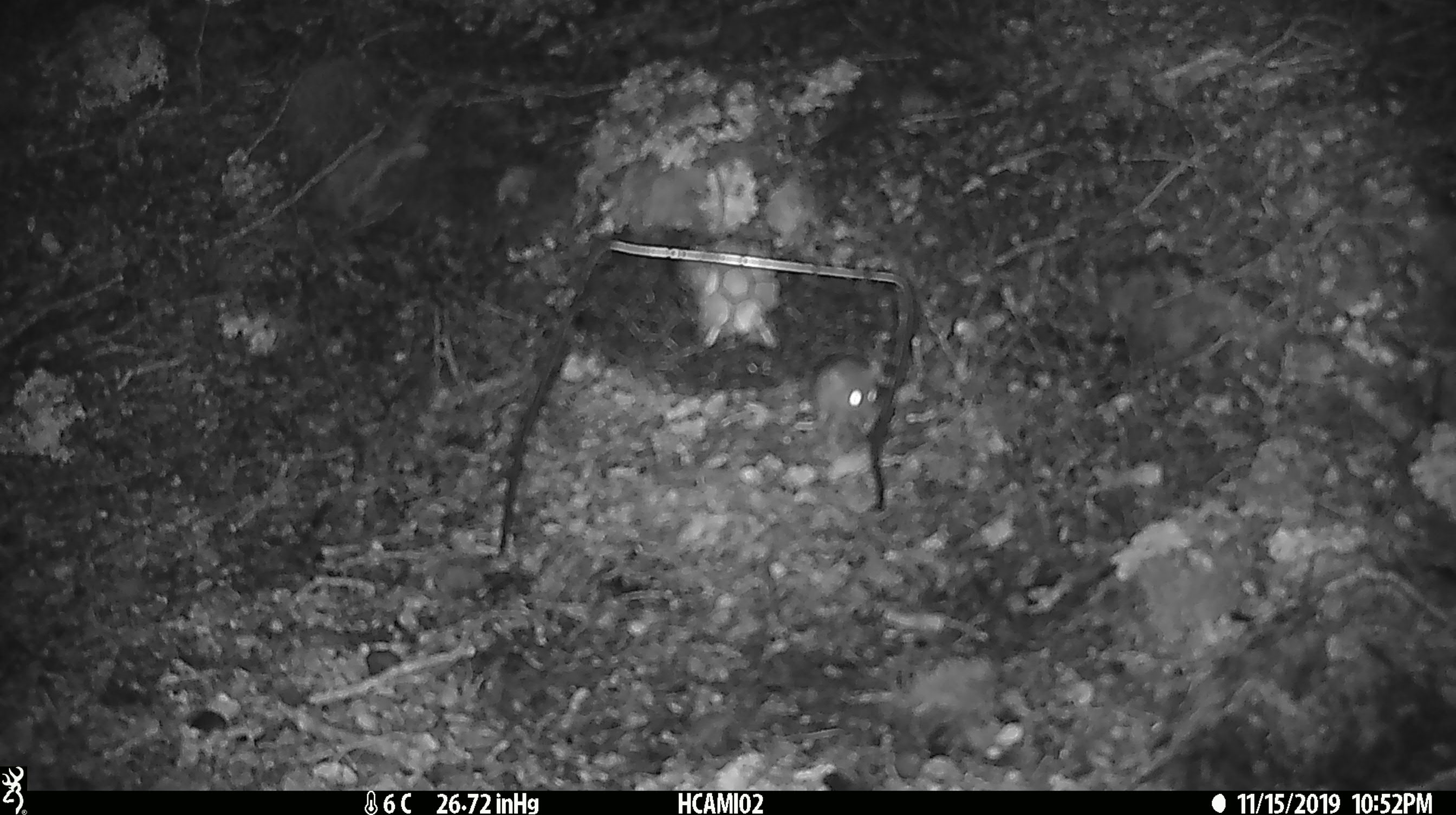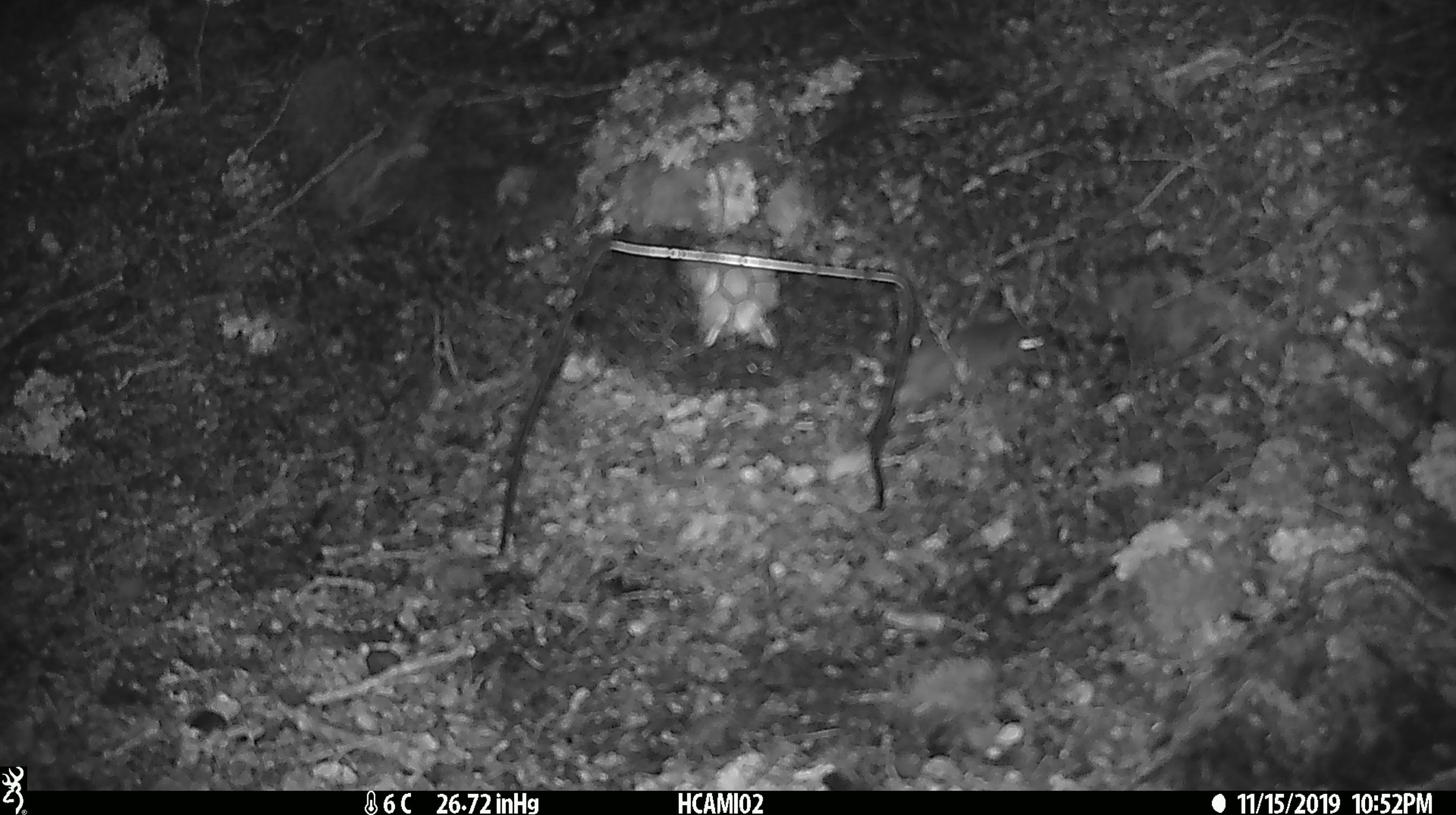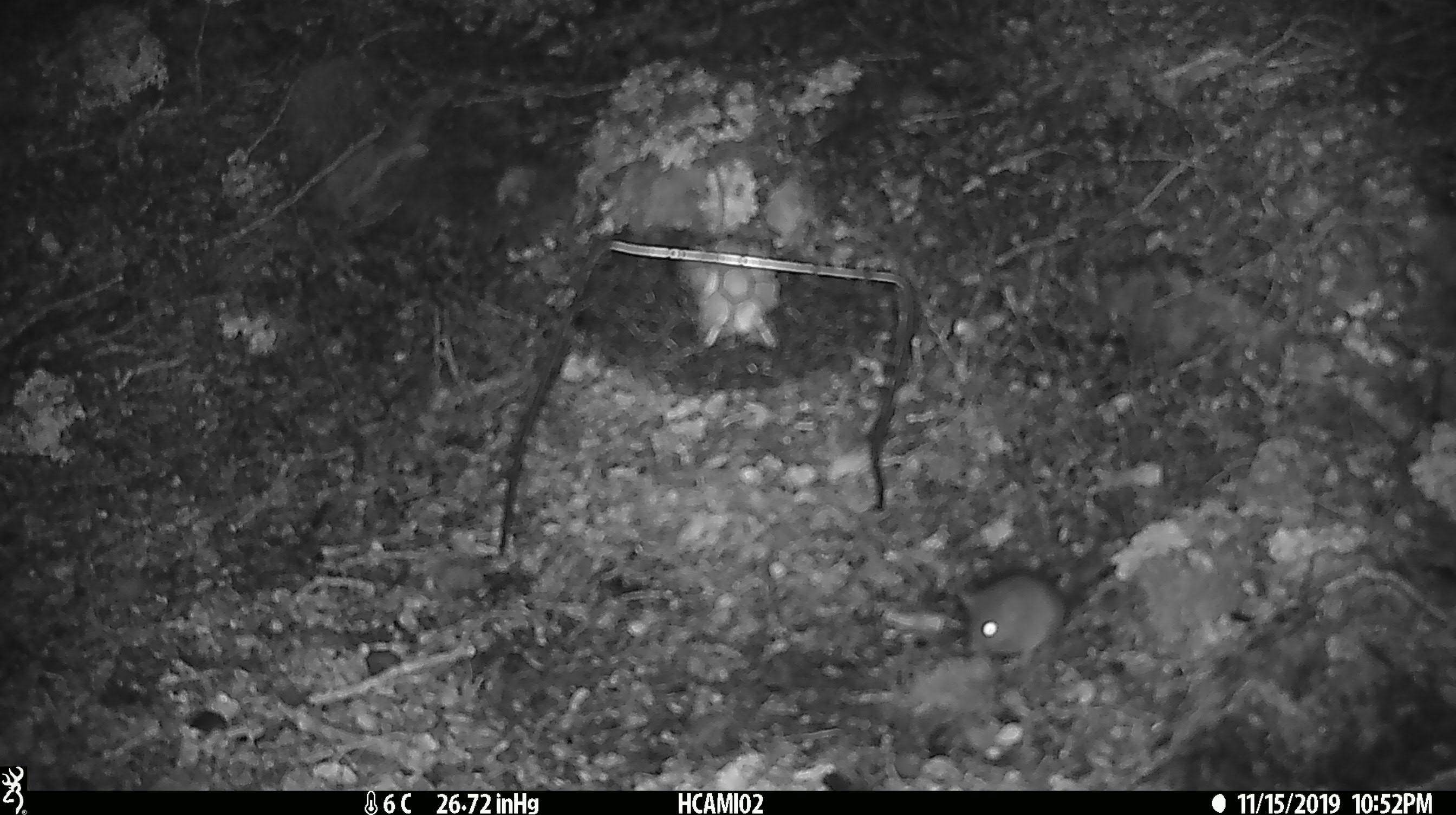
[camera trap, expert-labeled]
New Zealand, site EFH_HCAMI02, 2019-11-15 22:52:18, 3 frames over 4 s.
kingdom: Animalia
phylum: Chordata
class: Mammalia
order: Rodentia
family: Muridae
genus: Mus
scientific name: Mus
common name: mouse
Mouse (Mus).